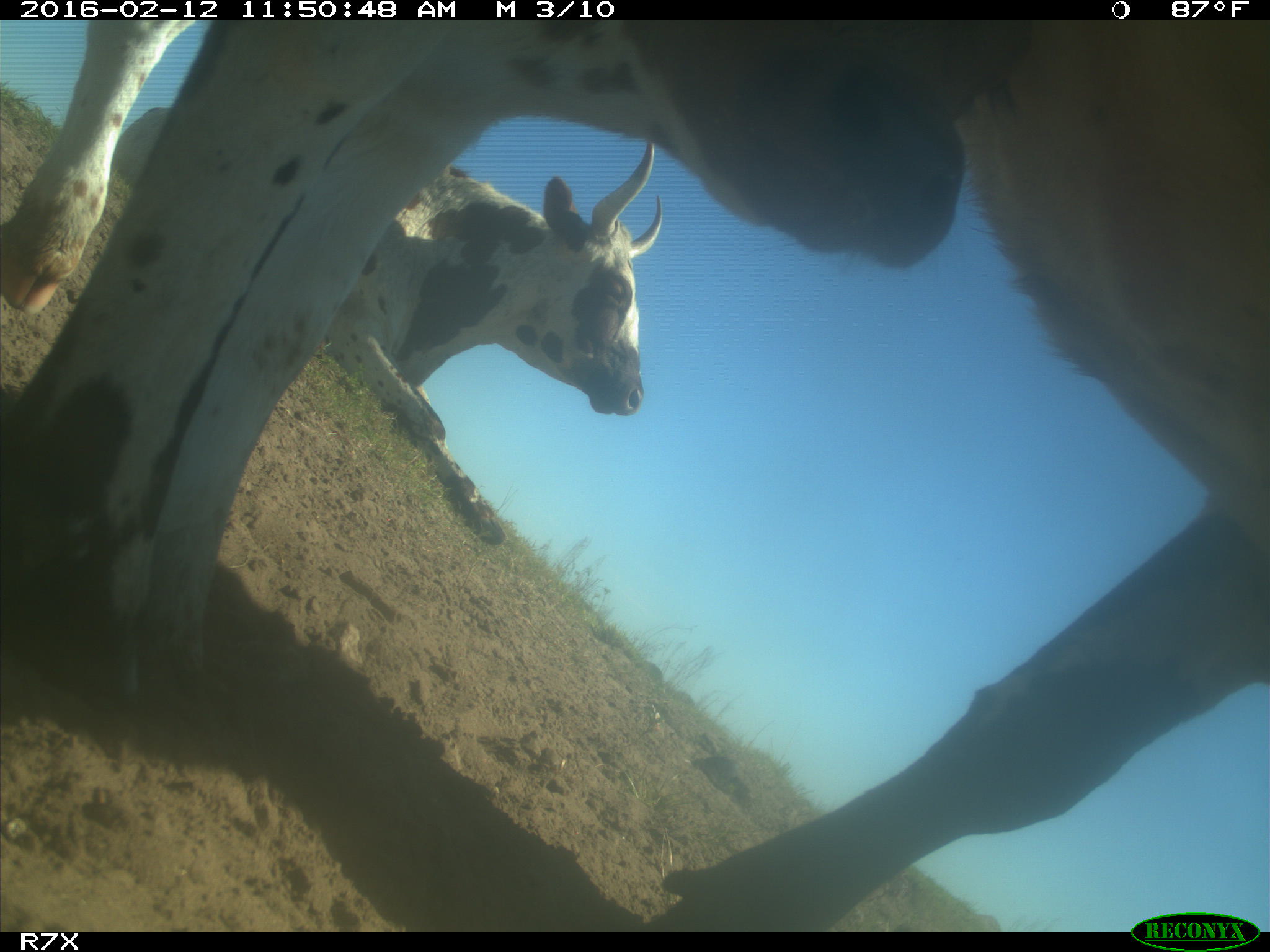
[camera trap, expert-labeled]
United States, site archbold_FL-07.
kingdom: Animalia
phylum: Chordata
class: Mammalia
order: Artiodactyla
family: Bovidae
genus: Bos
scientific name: Bos taurus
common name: domestic cow